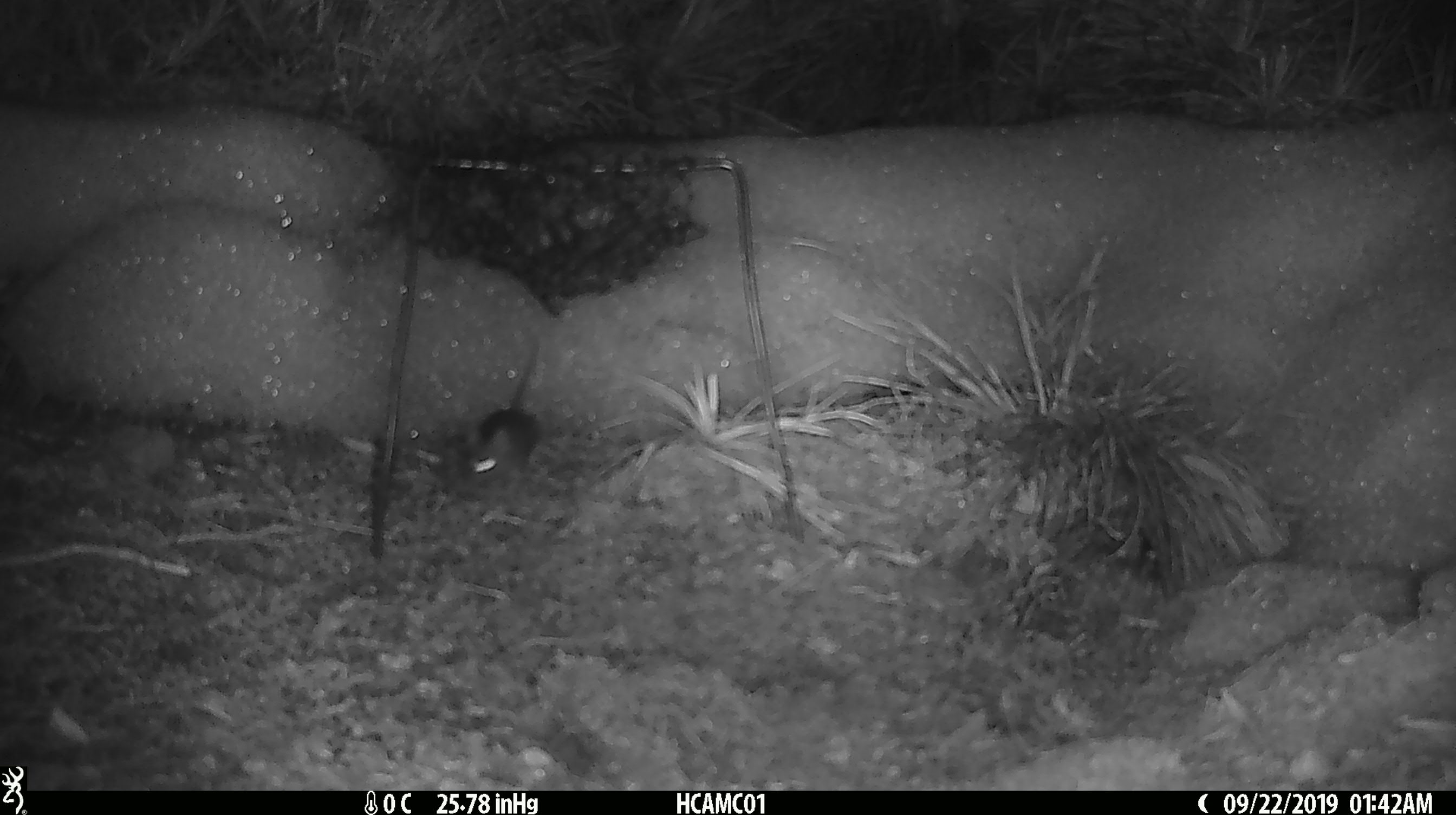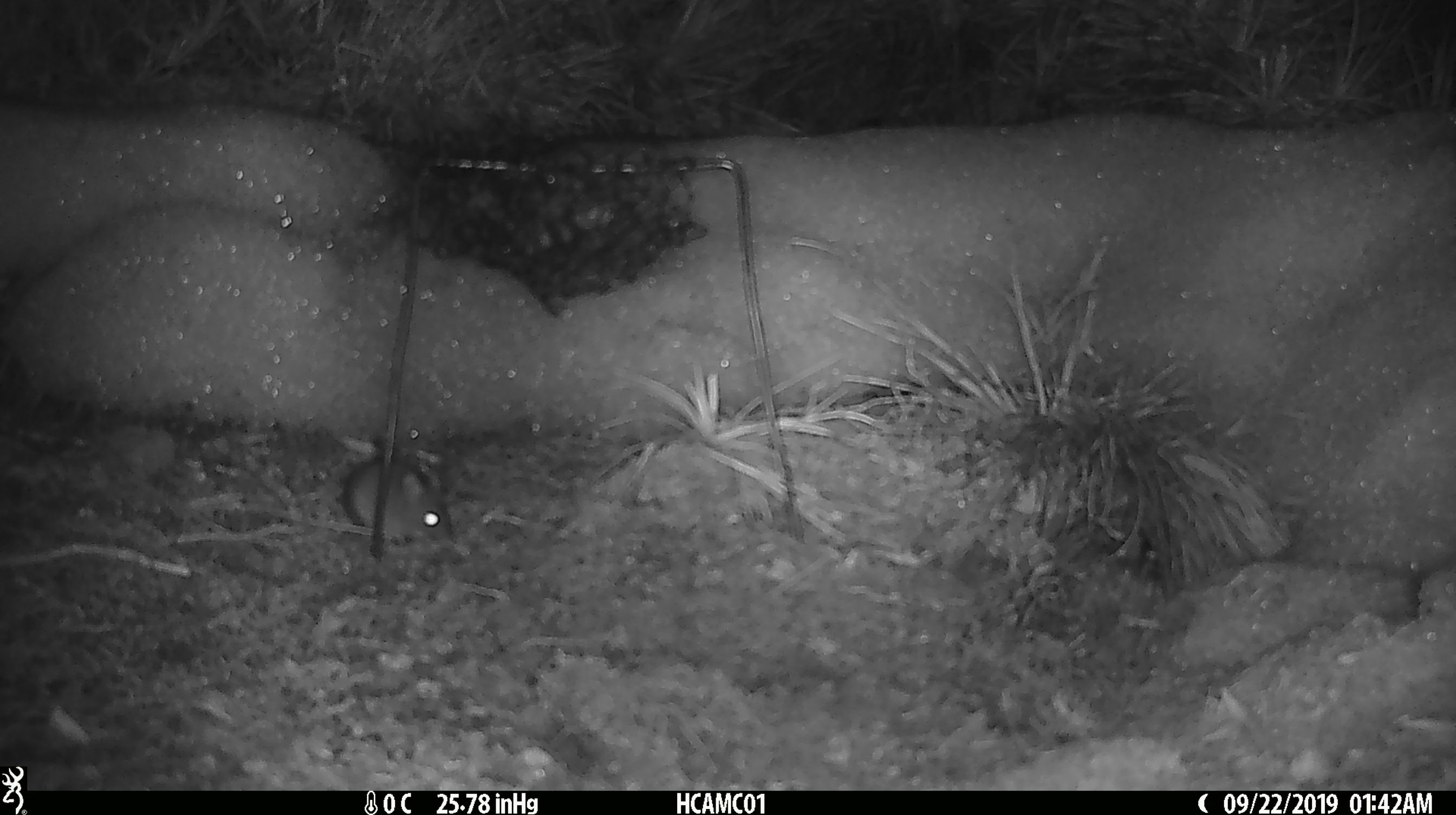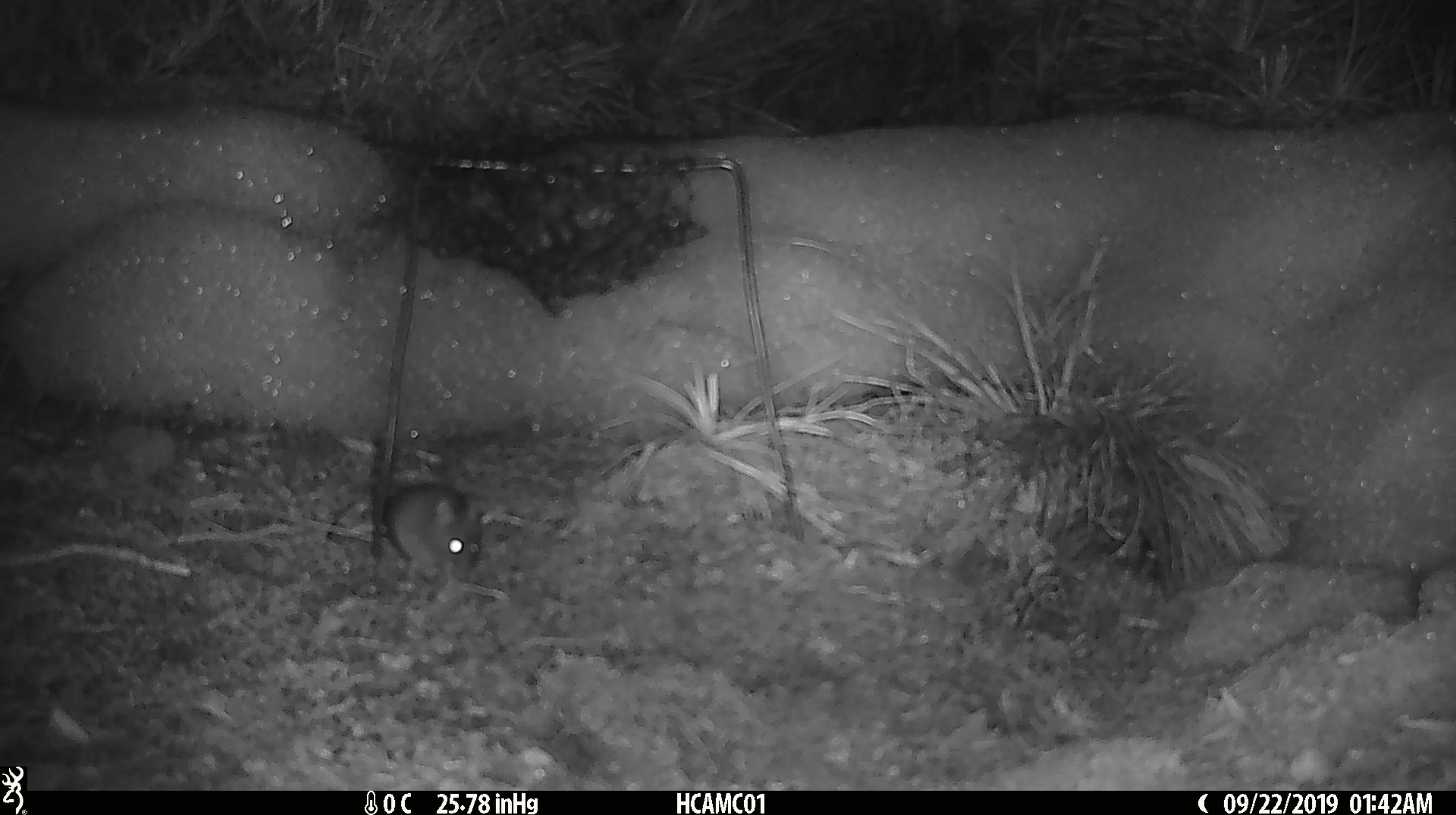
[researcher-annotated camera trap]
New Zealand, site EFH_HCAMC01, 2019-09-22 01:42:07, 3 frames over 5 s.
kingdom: Animalia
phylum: Chordata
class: Mammalia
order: Rodentia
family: Muridae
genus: Mus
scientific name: Mus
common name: mouse